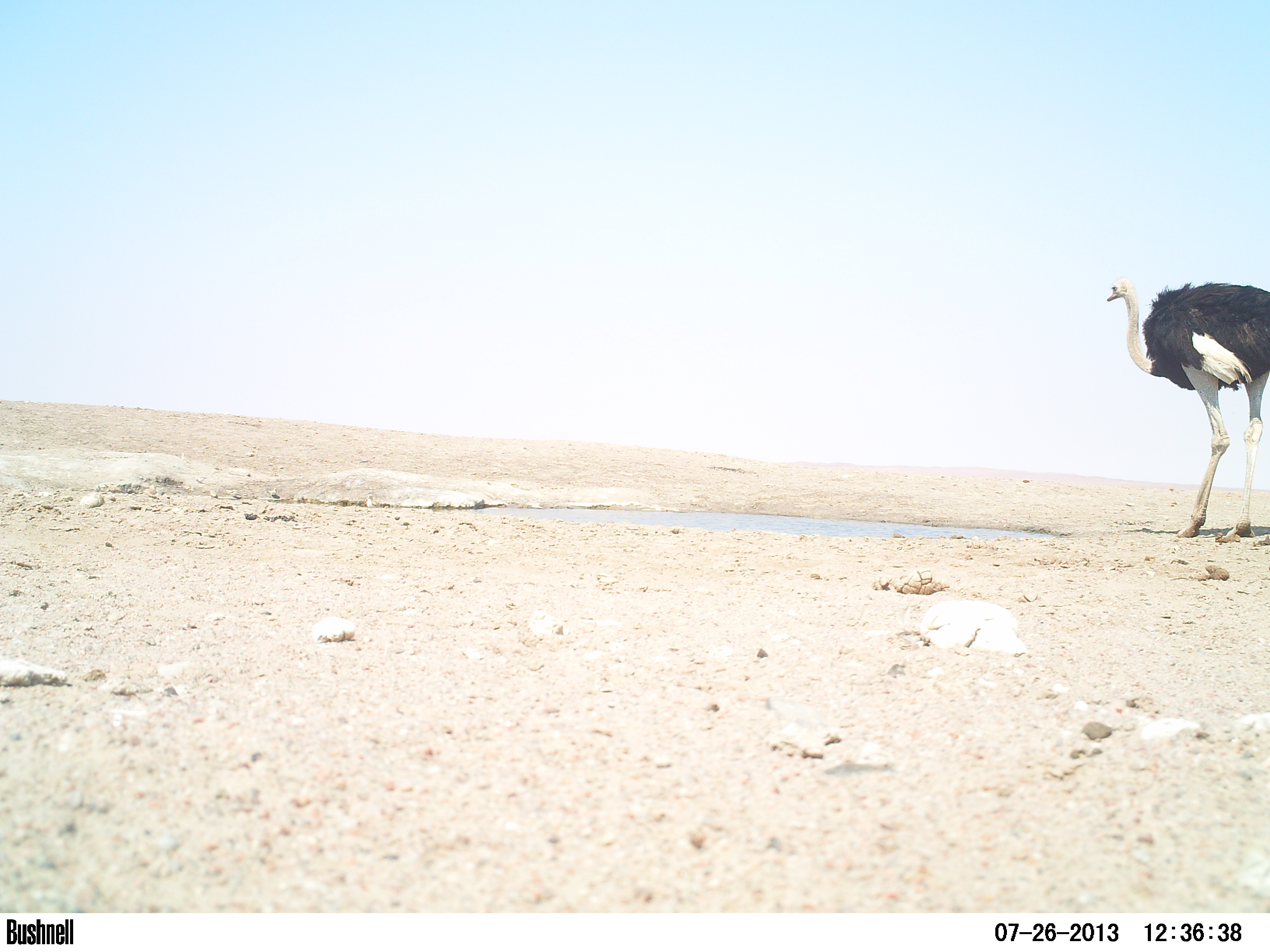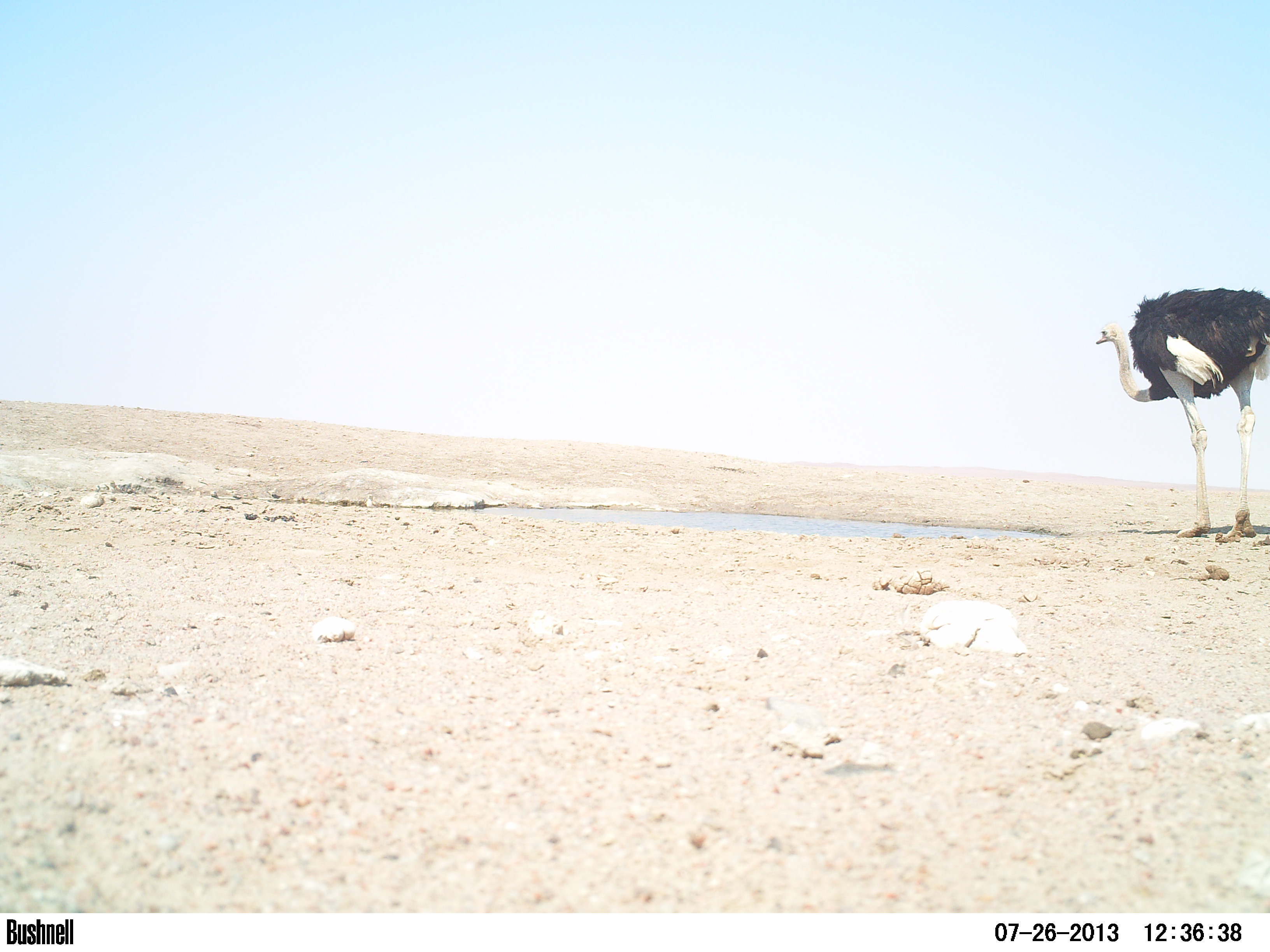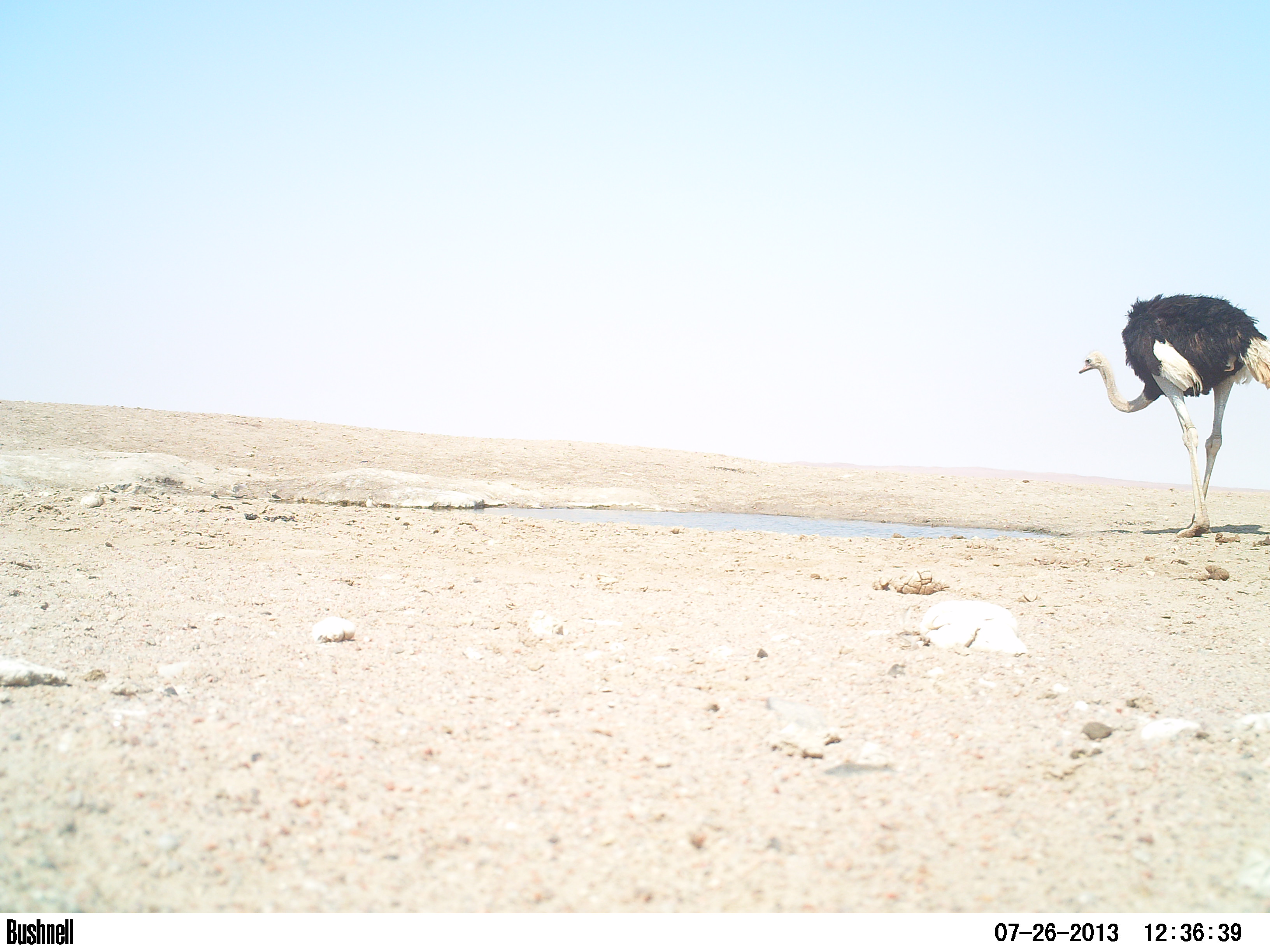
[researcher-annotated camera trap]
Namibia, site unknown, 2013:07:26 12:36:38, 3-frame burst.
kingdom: Animalia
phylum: Chordata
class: Aves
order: Struthioniformes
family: Struthionidae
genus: Struthio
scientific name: Struthio camelus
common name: common ostrich